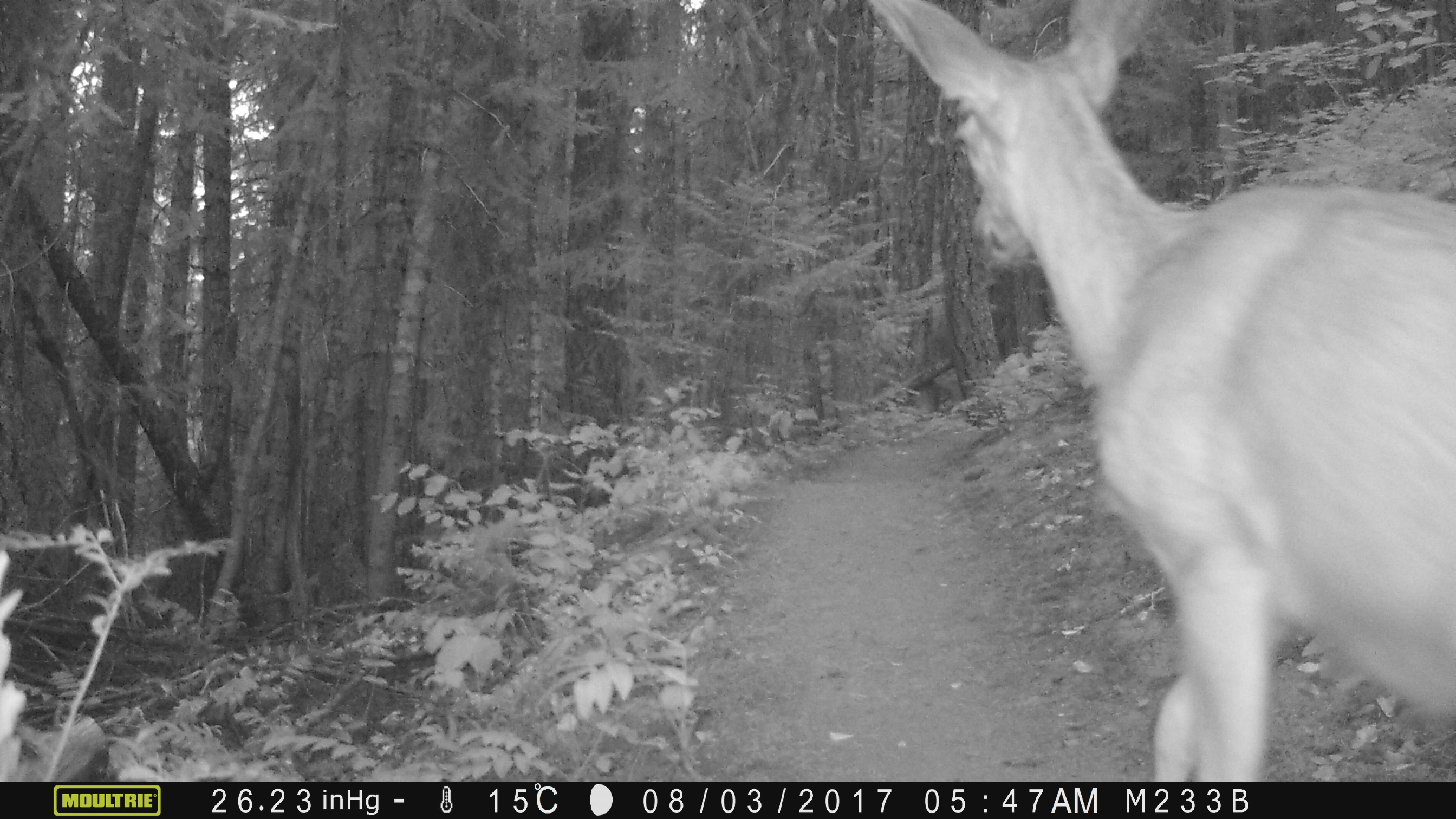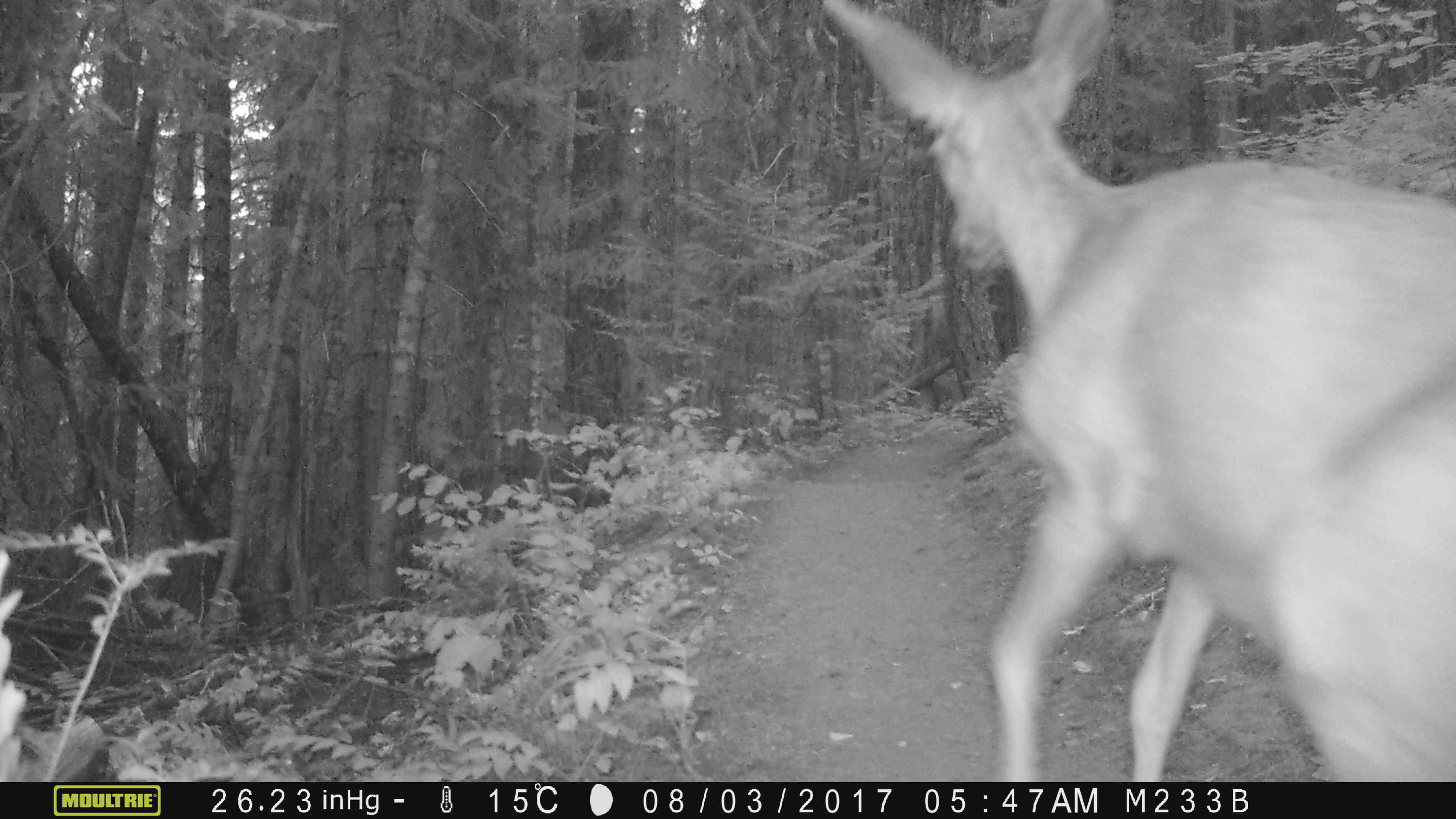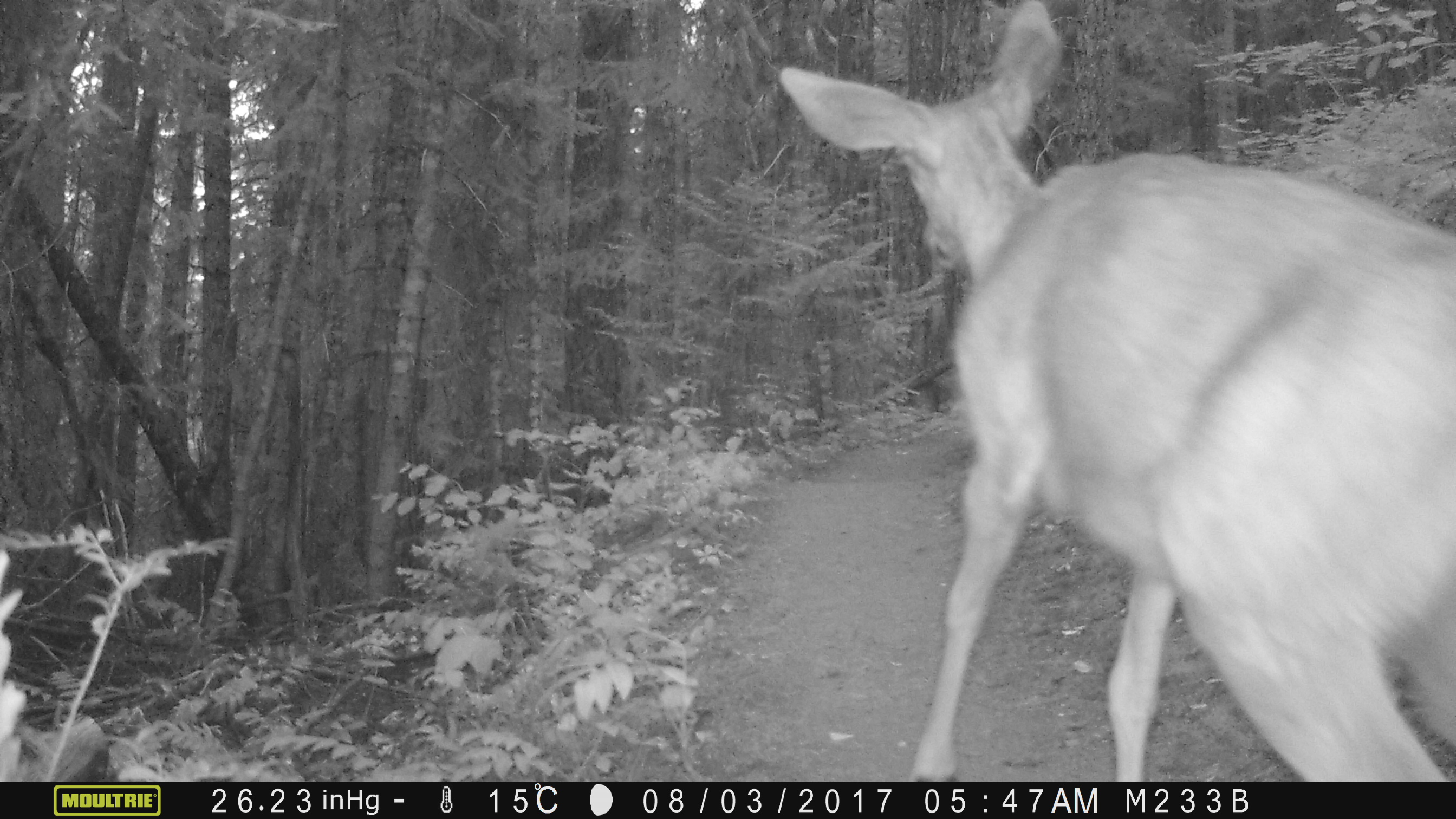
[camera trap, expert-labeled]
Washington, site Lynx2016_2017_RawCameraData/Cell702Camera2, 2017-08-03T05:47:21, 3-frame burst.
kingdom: Animalia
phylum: Chordata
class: Mammalia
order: Artiodactyla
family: Cervidae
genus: Odocoileus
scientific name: Odocoileus hemionus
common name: mule deer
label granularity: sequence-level